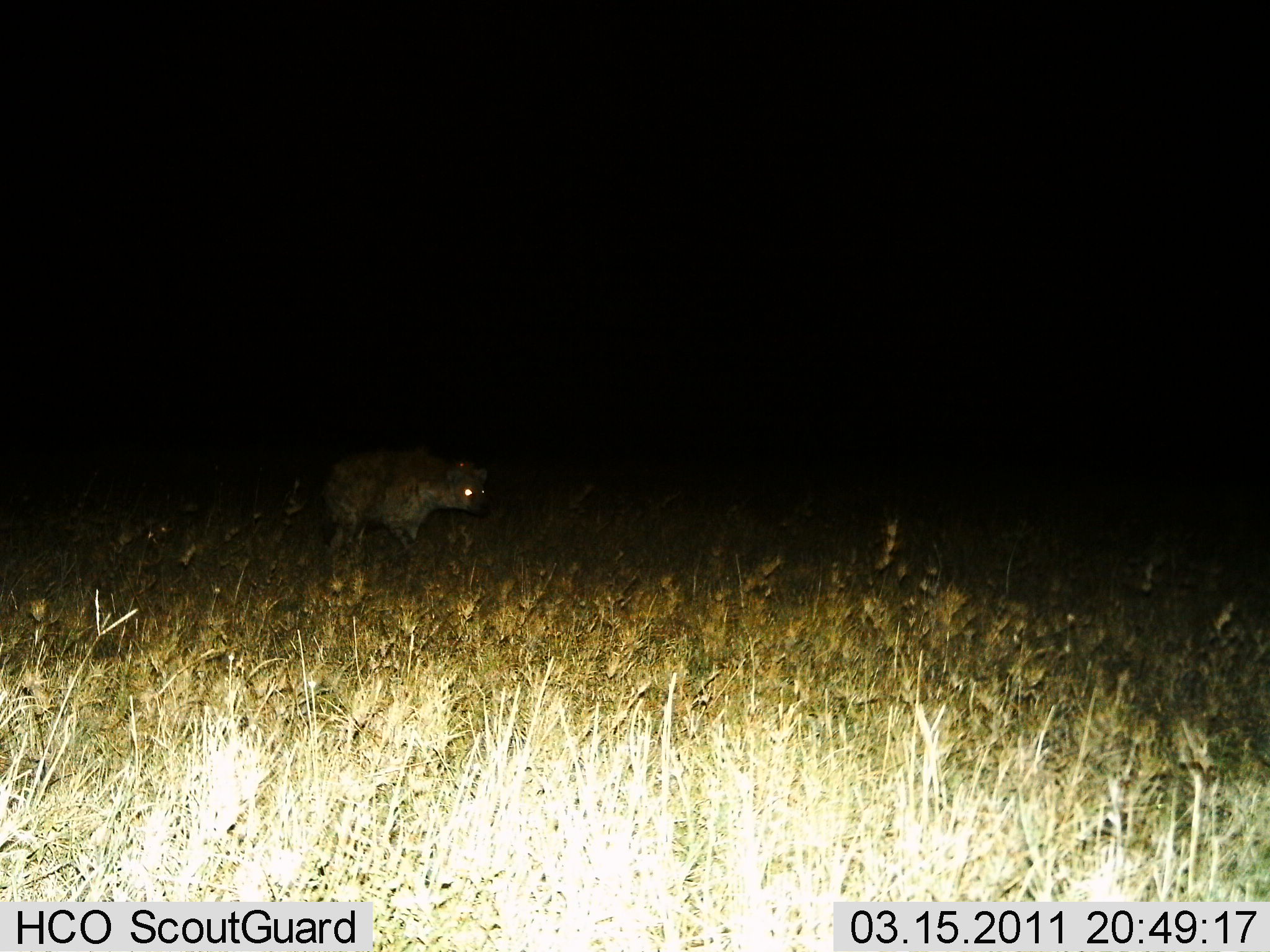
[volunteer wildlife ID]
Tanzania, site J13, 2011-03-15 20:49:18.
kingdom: Animalia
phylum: Chordata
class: Mammalia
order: Carnivora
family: Hyaenidae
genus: Crocuta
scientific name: Crocuta crocuta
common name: spotted hyena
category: hyenaspotted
Hyenaspotted (spotted hyena) (Crocuta crocuta), count 1. Behavior (volunteer vote fractions): standing 54%, resting 0%, moving 46%, interacting 0%. Young present (vote fraction): 0%. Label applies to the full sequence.